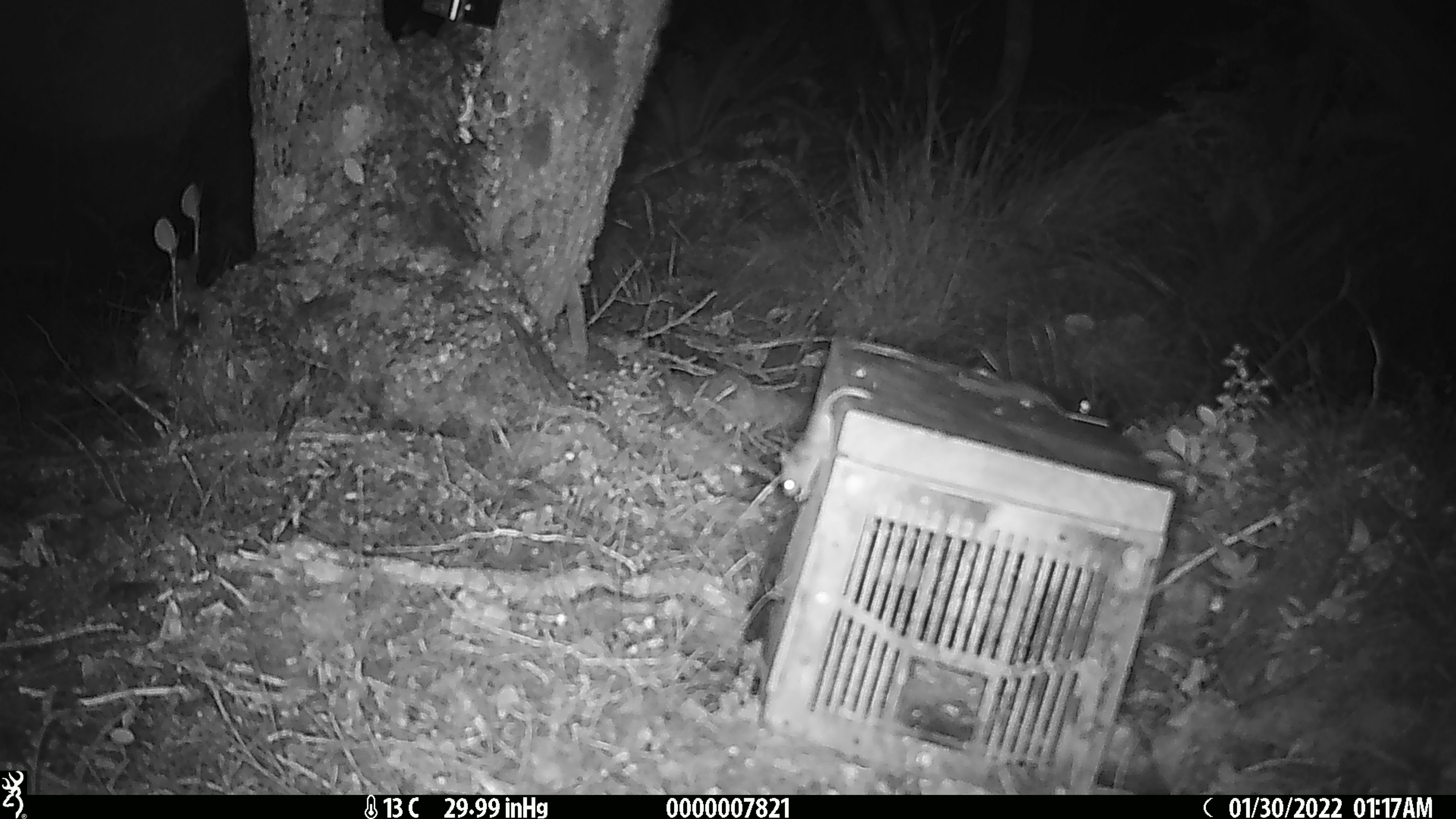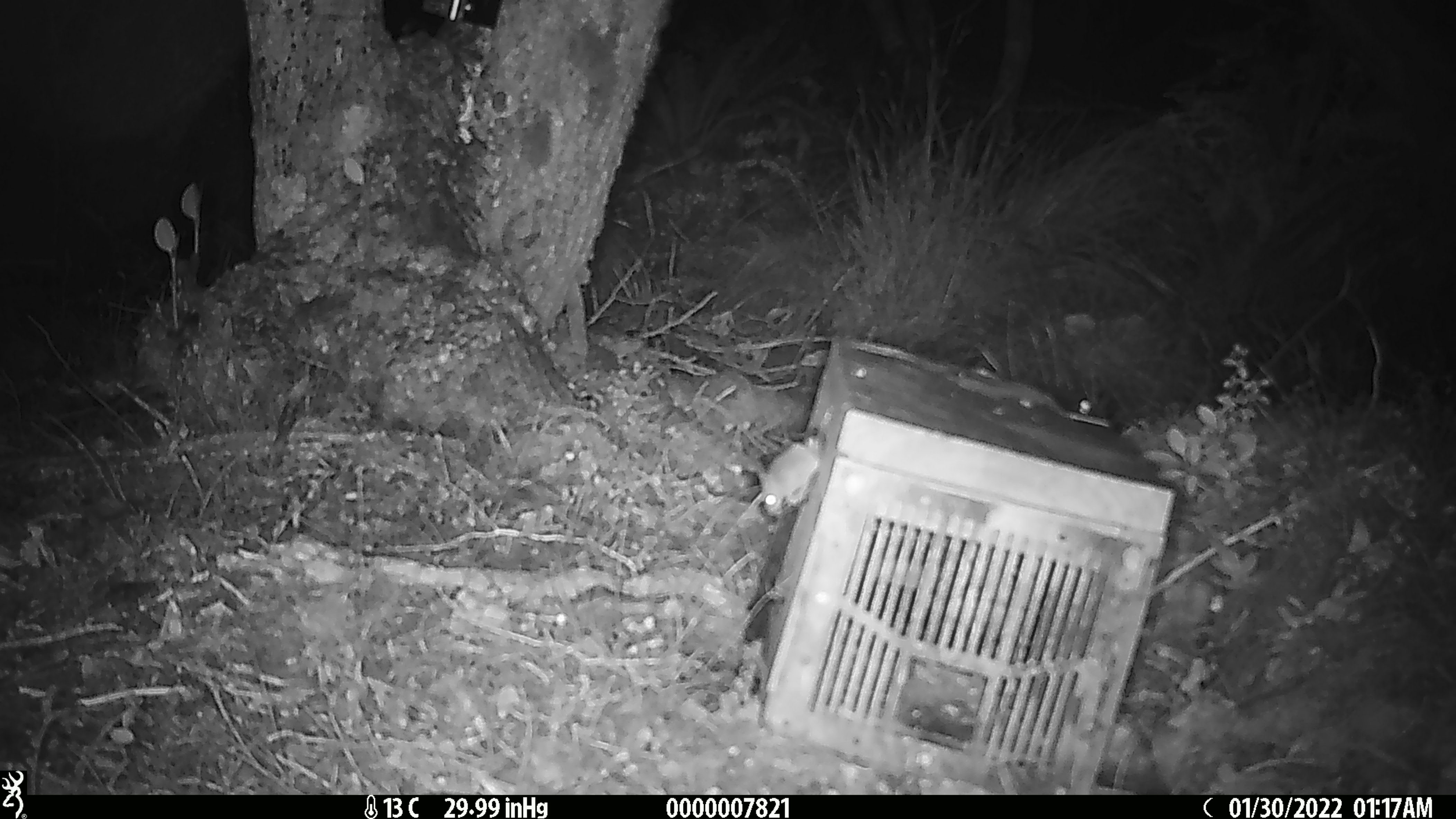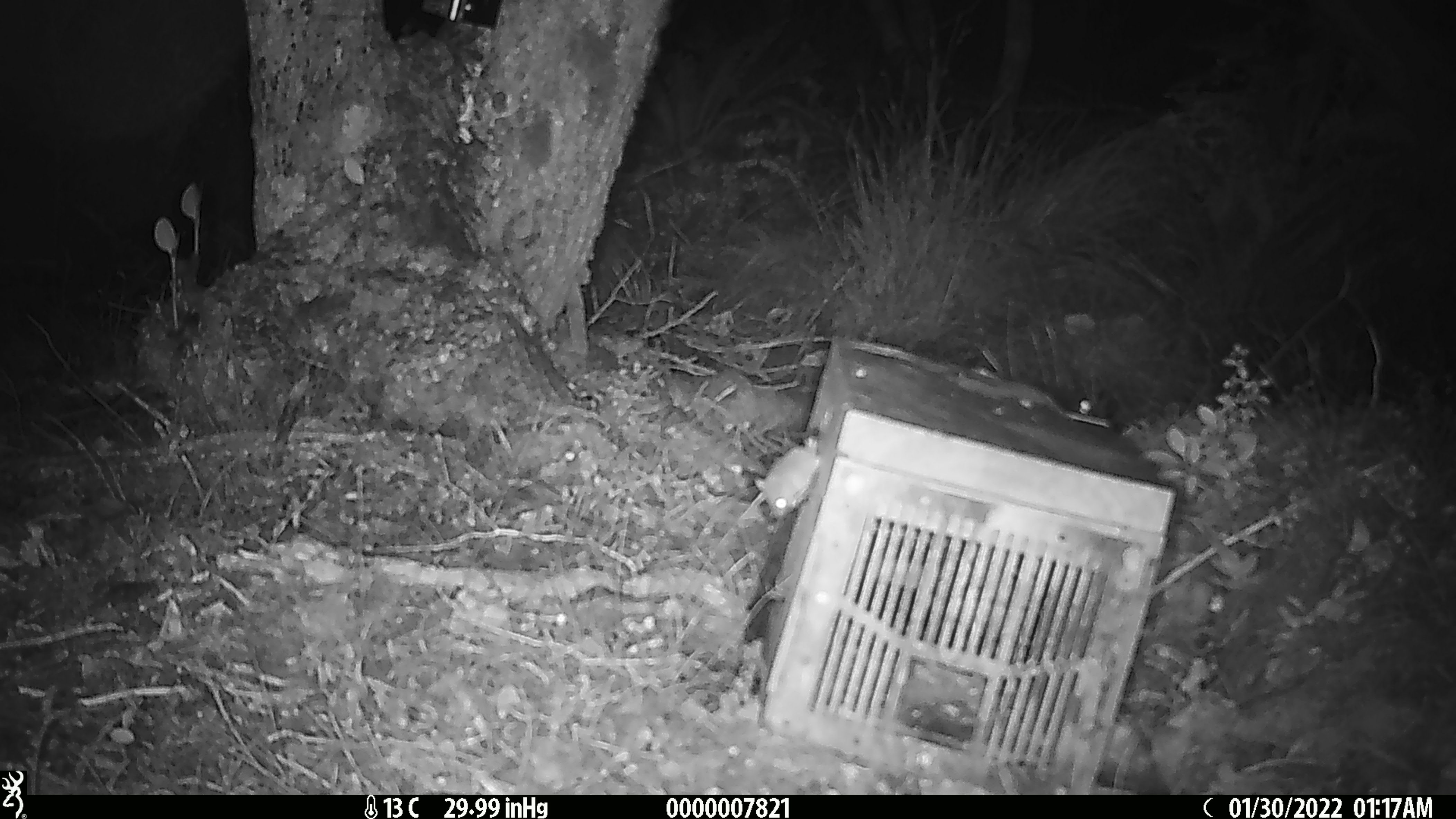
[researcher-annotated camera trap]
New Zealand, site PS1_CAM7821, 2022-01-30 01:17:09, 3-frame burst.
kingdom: Animalia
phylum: Chordata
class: Mammalia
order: Rodentia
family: Muridae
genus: Mus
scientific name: Mus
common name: mouse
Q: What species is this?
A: Mouse (Mus).